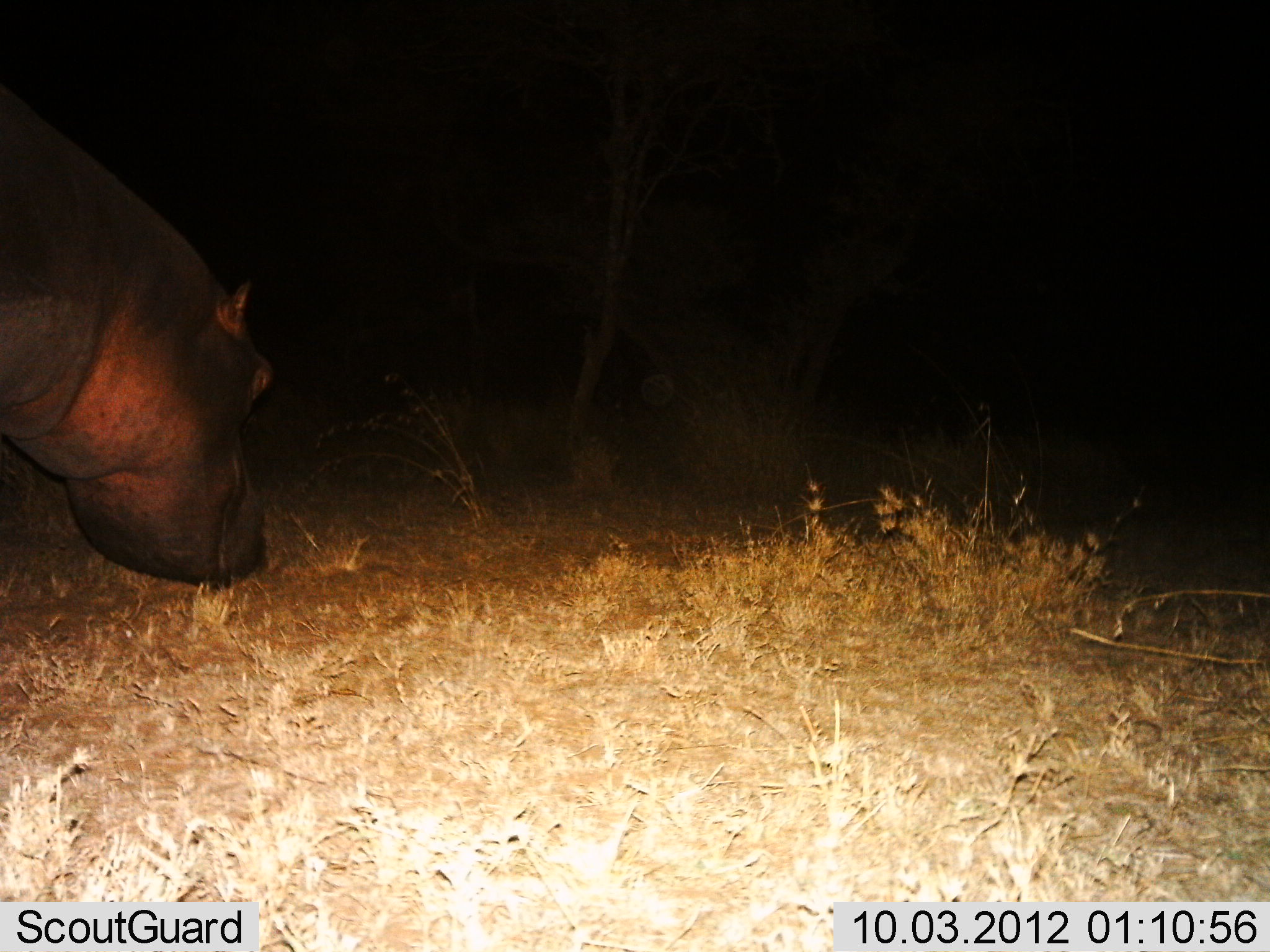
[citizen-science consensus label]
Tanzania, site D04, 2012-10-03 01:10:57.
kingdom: Animalia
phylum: Chordata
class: Mammalia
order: Artiodactyla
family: Hippopotamidae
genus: Hippopotamus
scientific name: Hippopotamus amphibius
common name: hippopotamus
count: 1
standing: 50%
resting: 0%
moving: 40%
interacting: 0%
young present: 0%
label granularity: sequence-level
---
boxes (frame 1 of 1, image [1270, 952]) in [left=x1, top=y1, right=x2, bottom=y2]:
animal: [left=0, top=91, right=274, bottom=586]